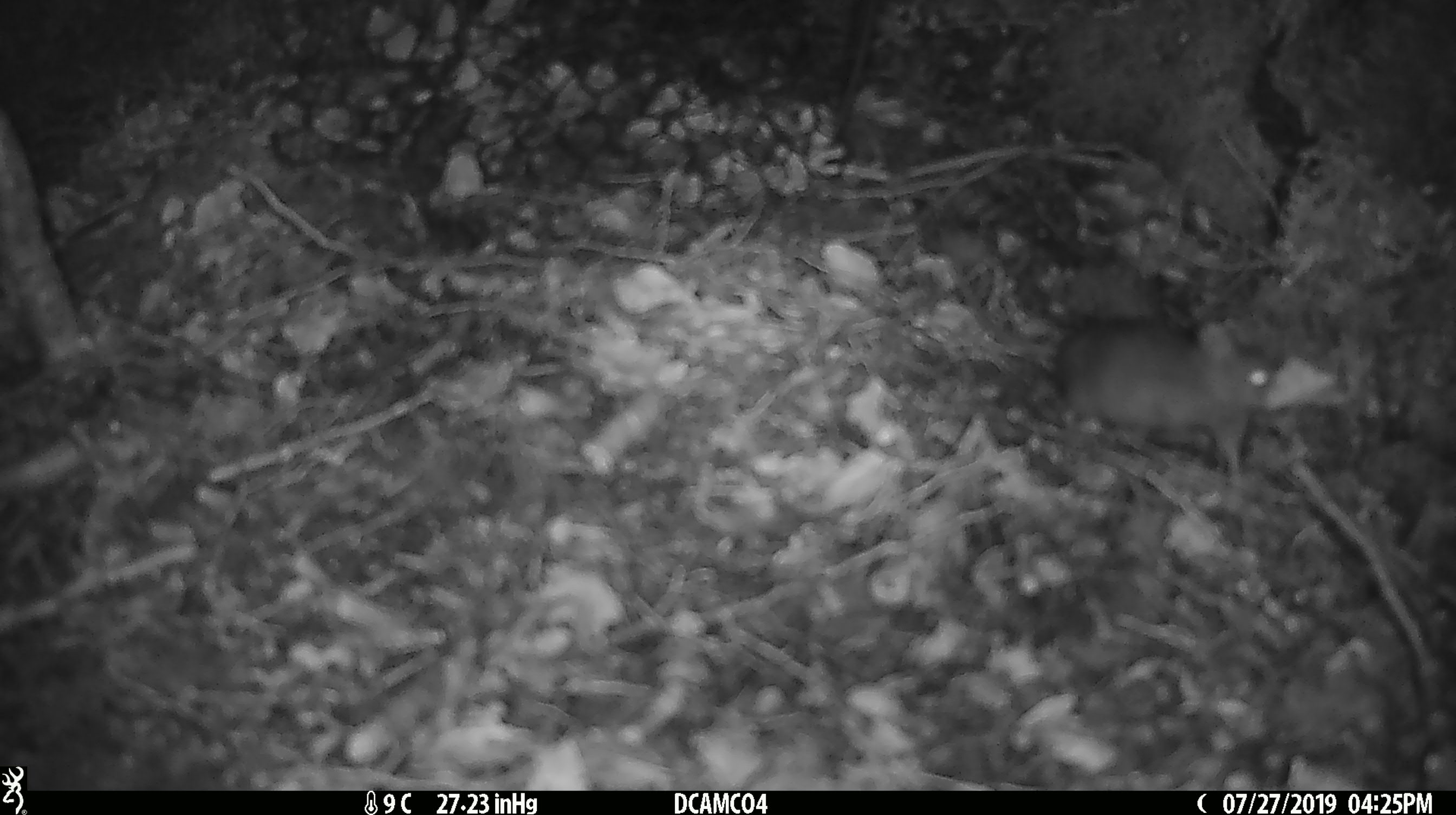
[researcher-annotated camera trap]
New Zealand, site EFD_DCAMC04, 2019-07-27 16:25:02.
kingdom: Animalia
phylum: Chordata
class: Mammalia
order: Rodentia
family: Muridae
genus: Mus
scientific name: Mus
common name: mouse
Mouse (Mus).